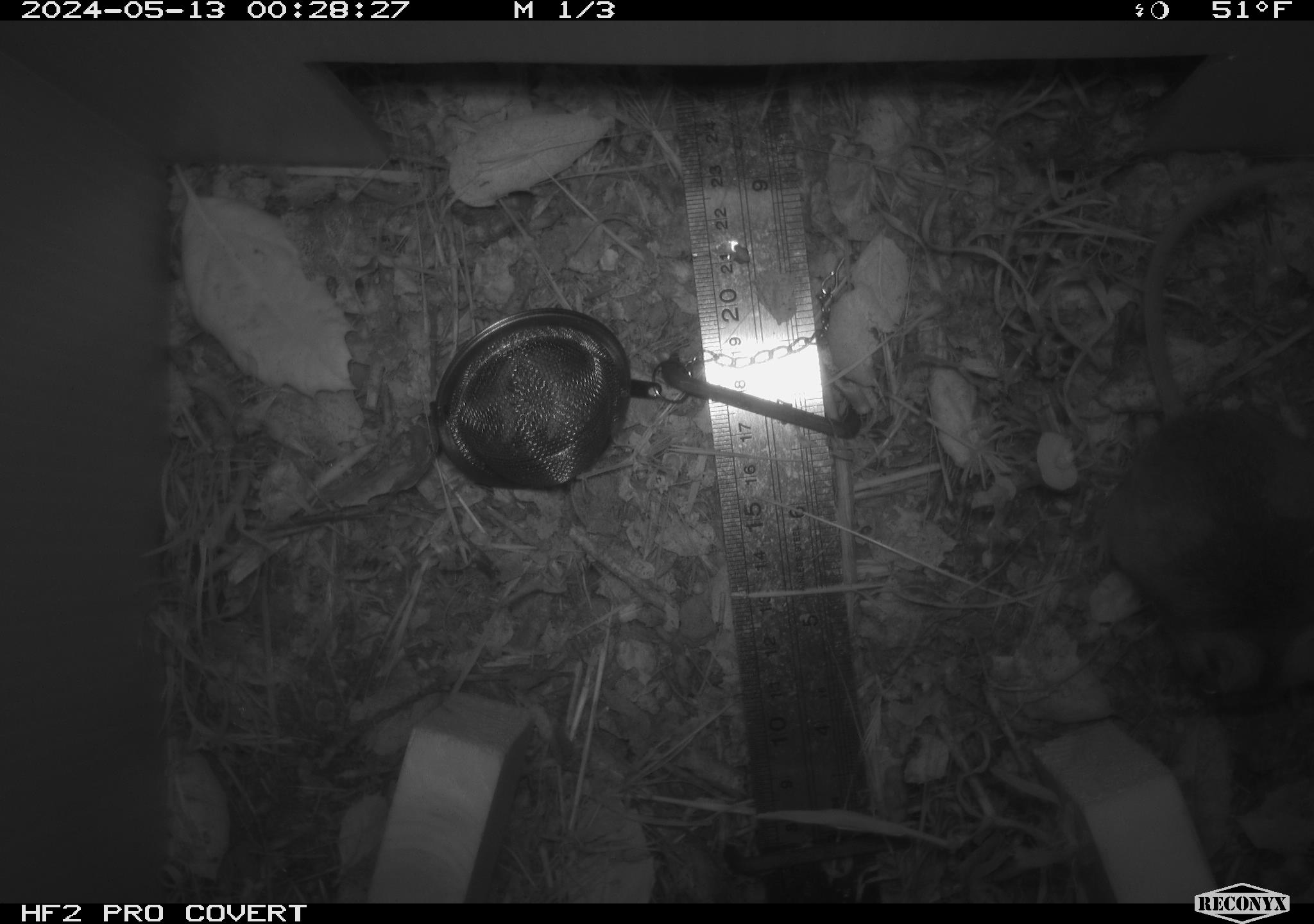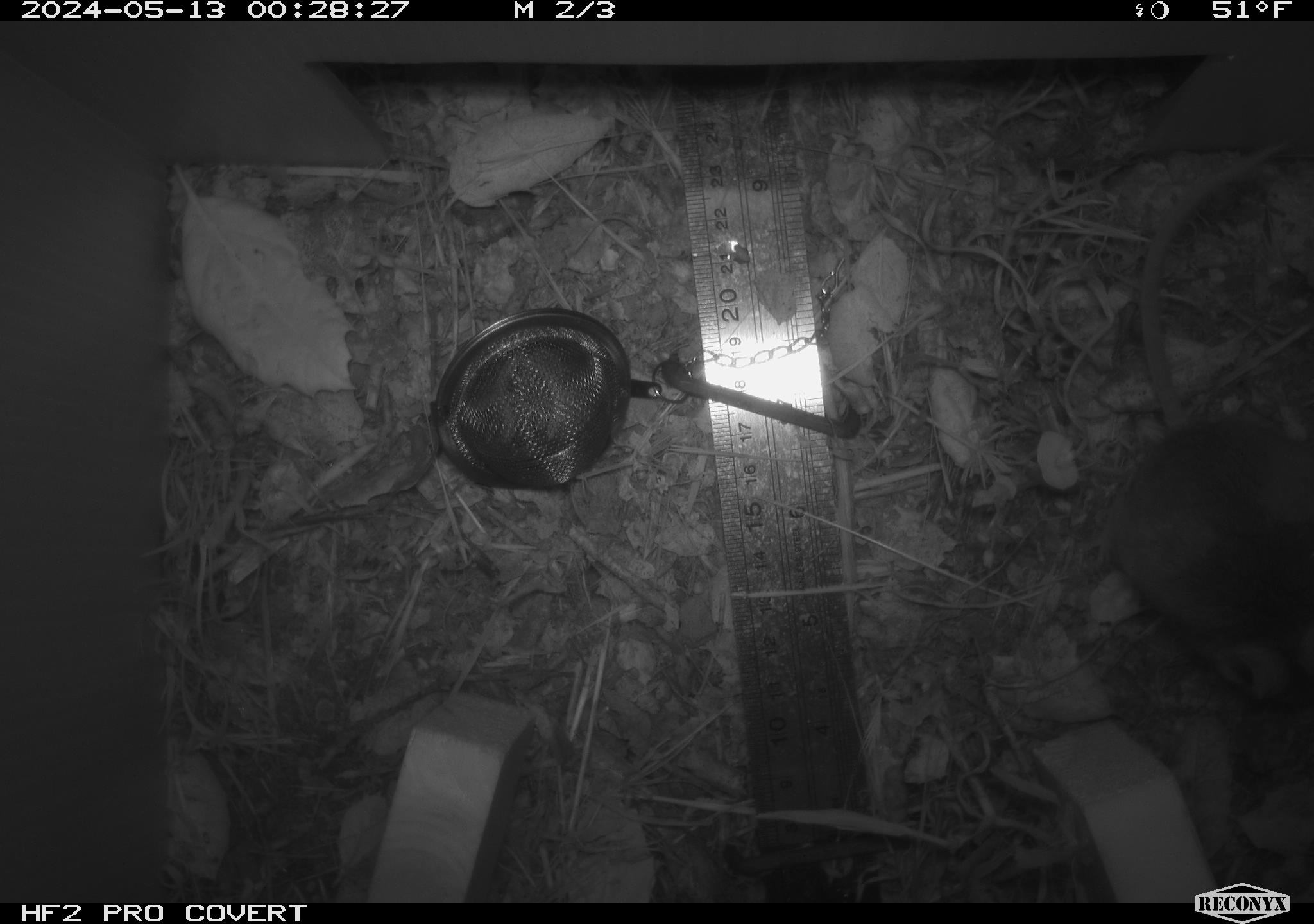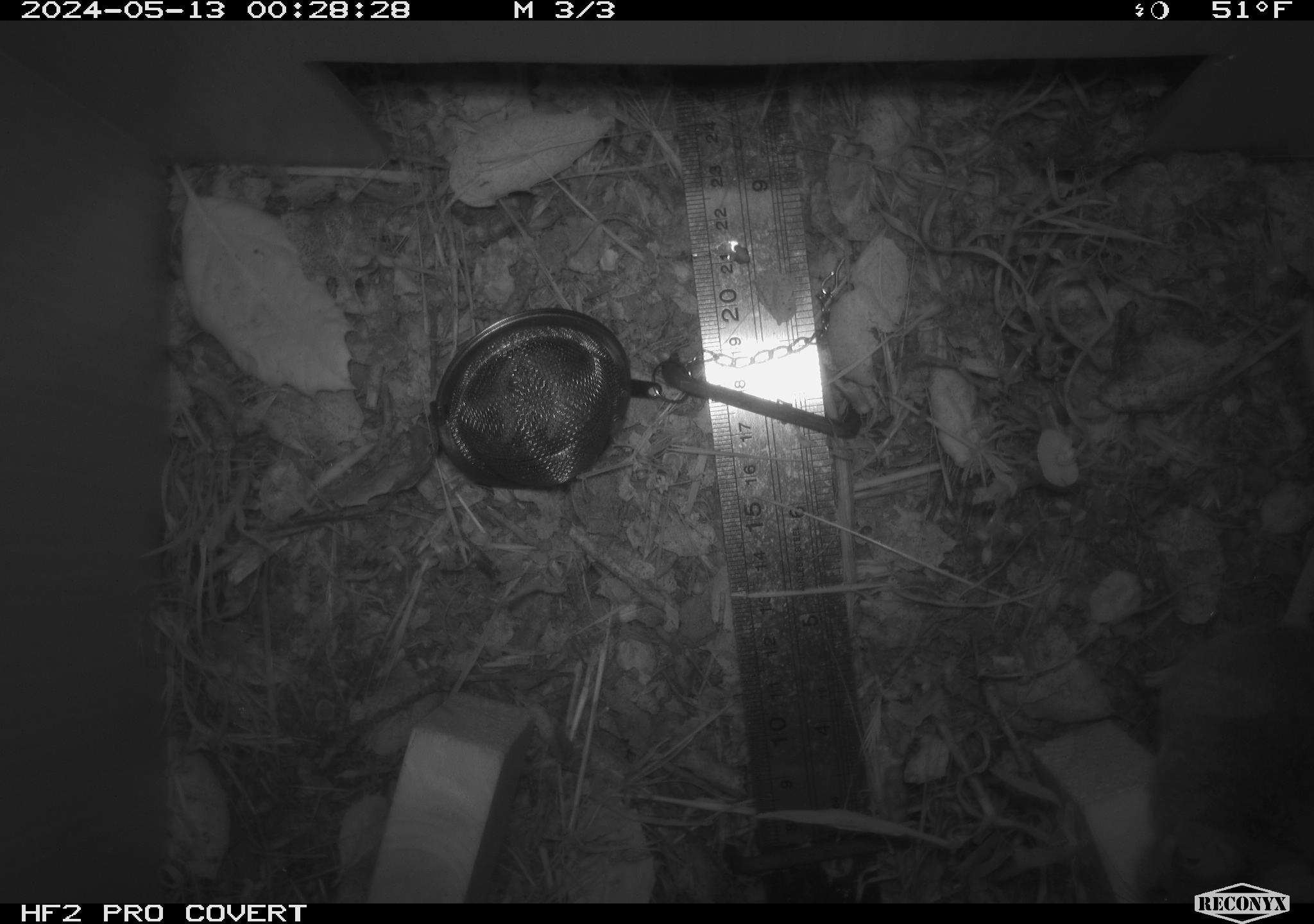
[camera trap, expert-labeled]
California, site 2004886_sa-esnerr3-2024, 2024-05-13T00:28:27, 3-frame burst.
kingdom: Animalia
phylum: Chordata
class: Mammalia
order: Rodentia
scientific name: Rodentia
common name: rodent